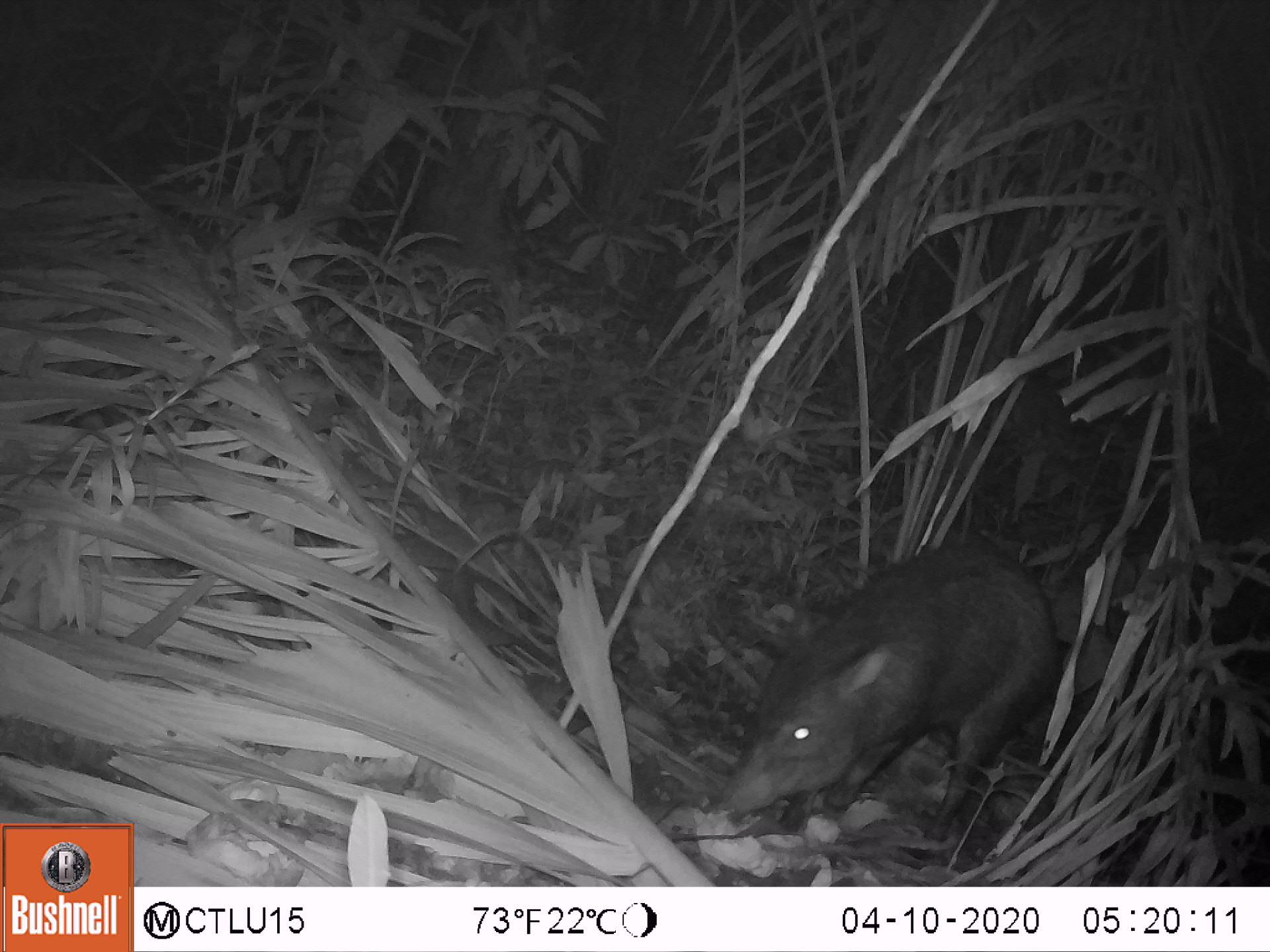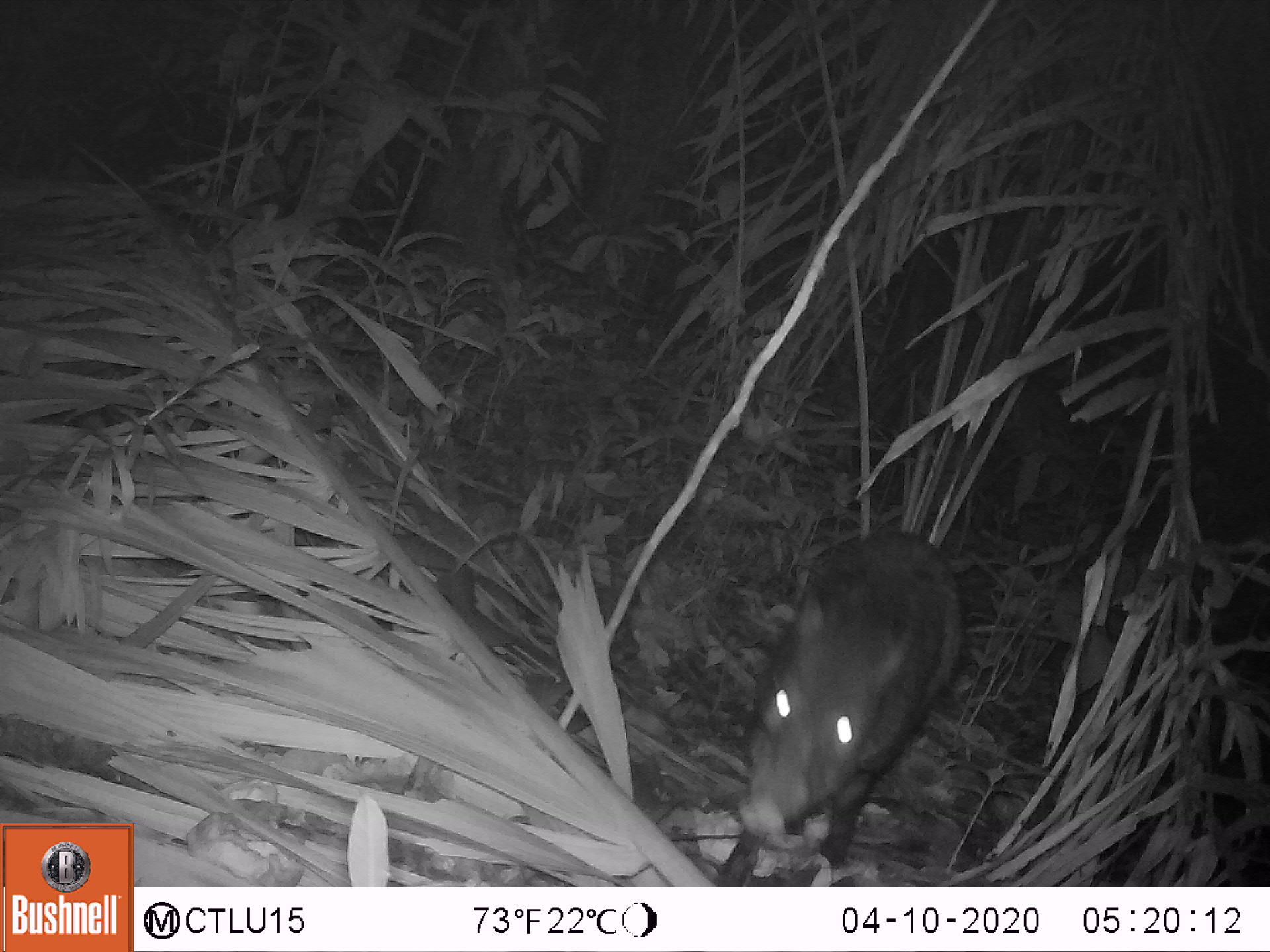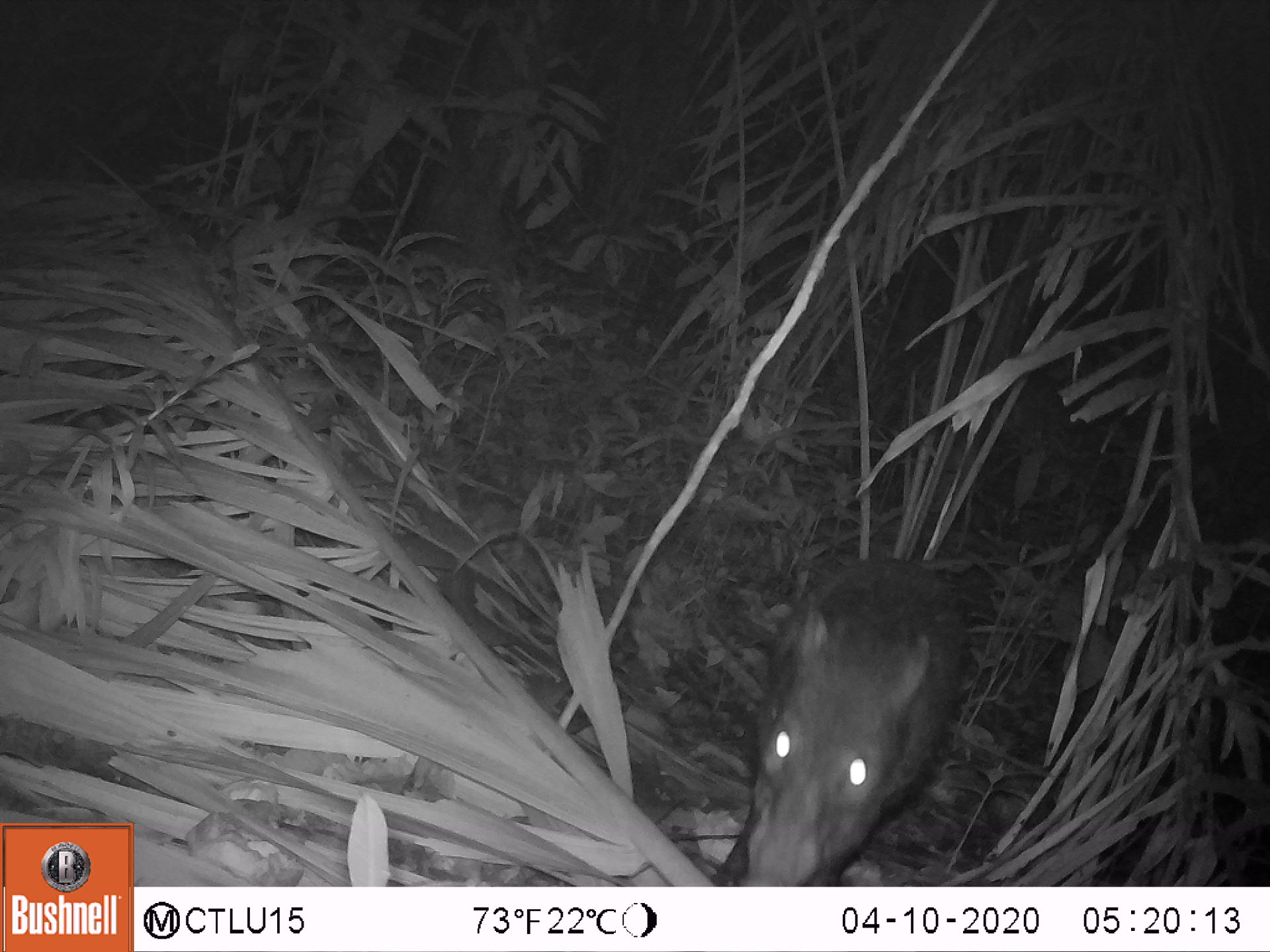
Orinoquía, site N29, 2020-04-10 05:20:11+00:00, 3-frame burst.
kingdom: Animalia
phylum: Chordata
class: Mammalia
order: Artiodactyla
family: Tayassuidae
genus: Pecari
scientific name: Pecari tajacu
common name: collared peccary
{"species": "collared peccary (Pecari tajacu)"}